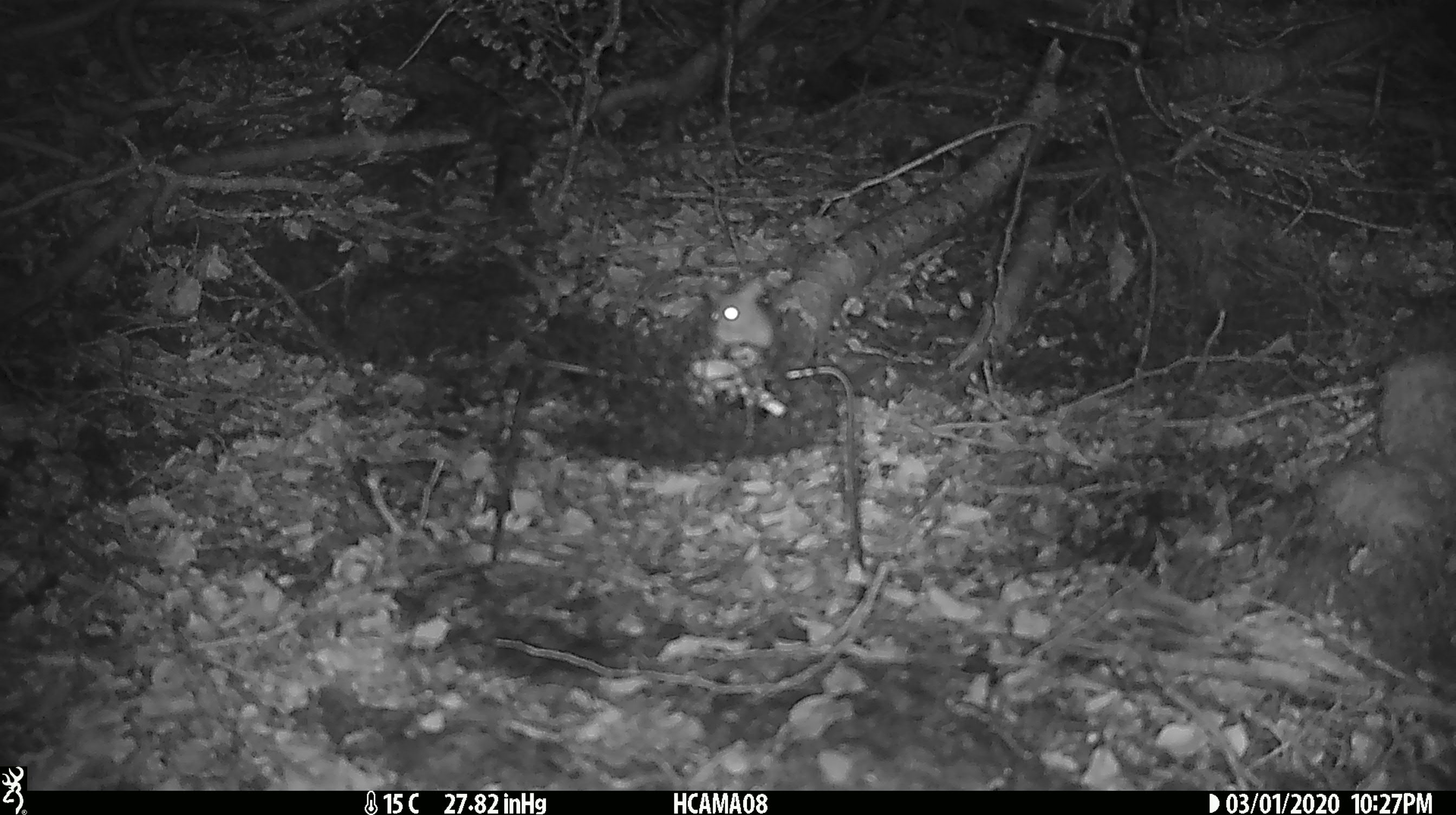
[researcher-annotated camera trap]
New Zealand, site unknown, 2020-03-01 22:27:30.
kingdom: Animalia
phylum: Chordata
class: Mammalia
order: Rodentia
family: Muridae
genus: Mus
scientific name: Mus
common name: mouse